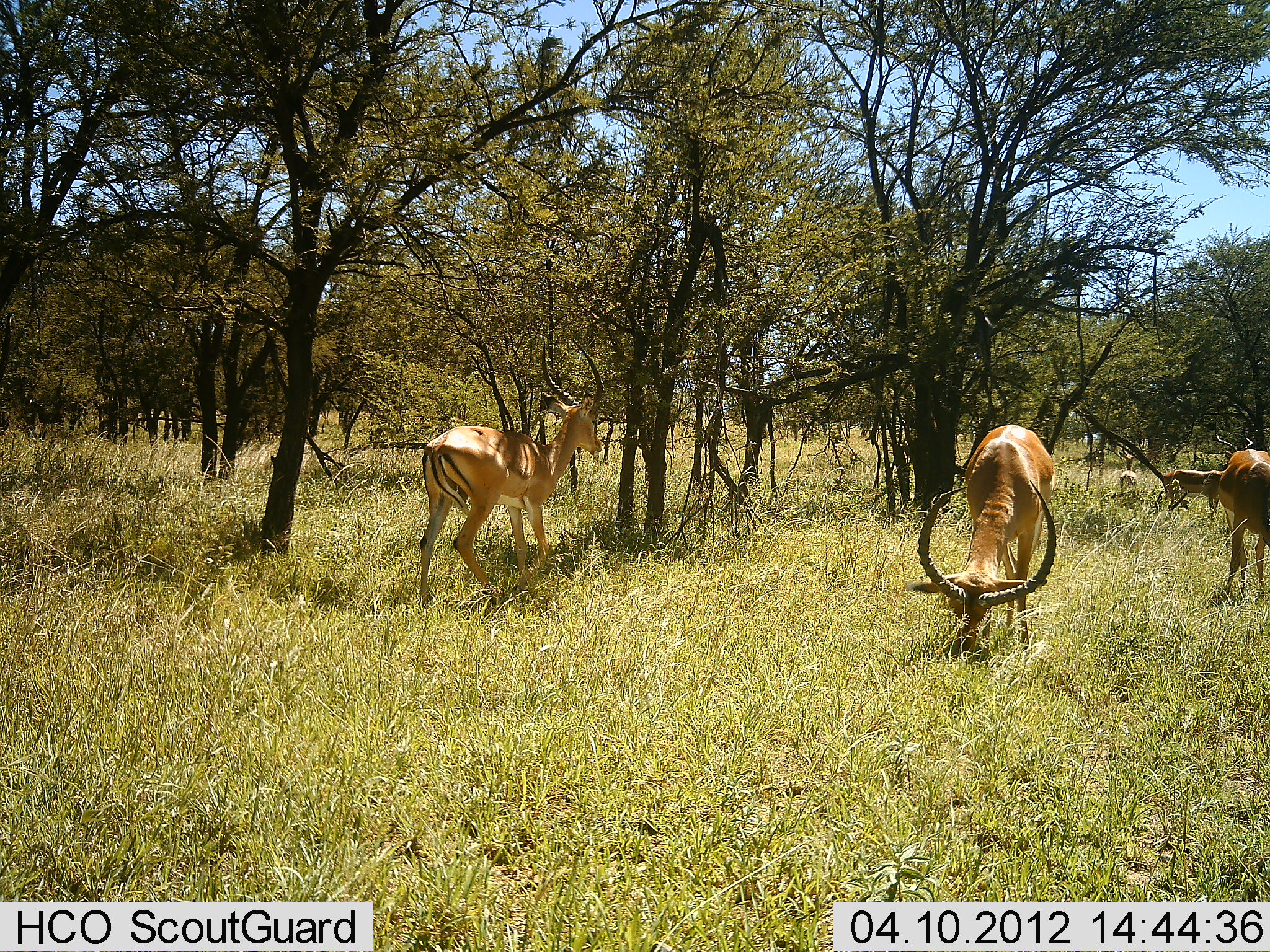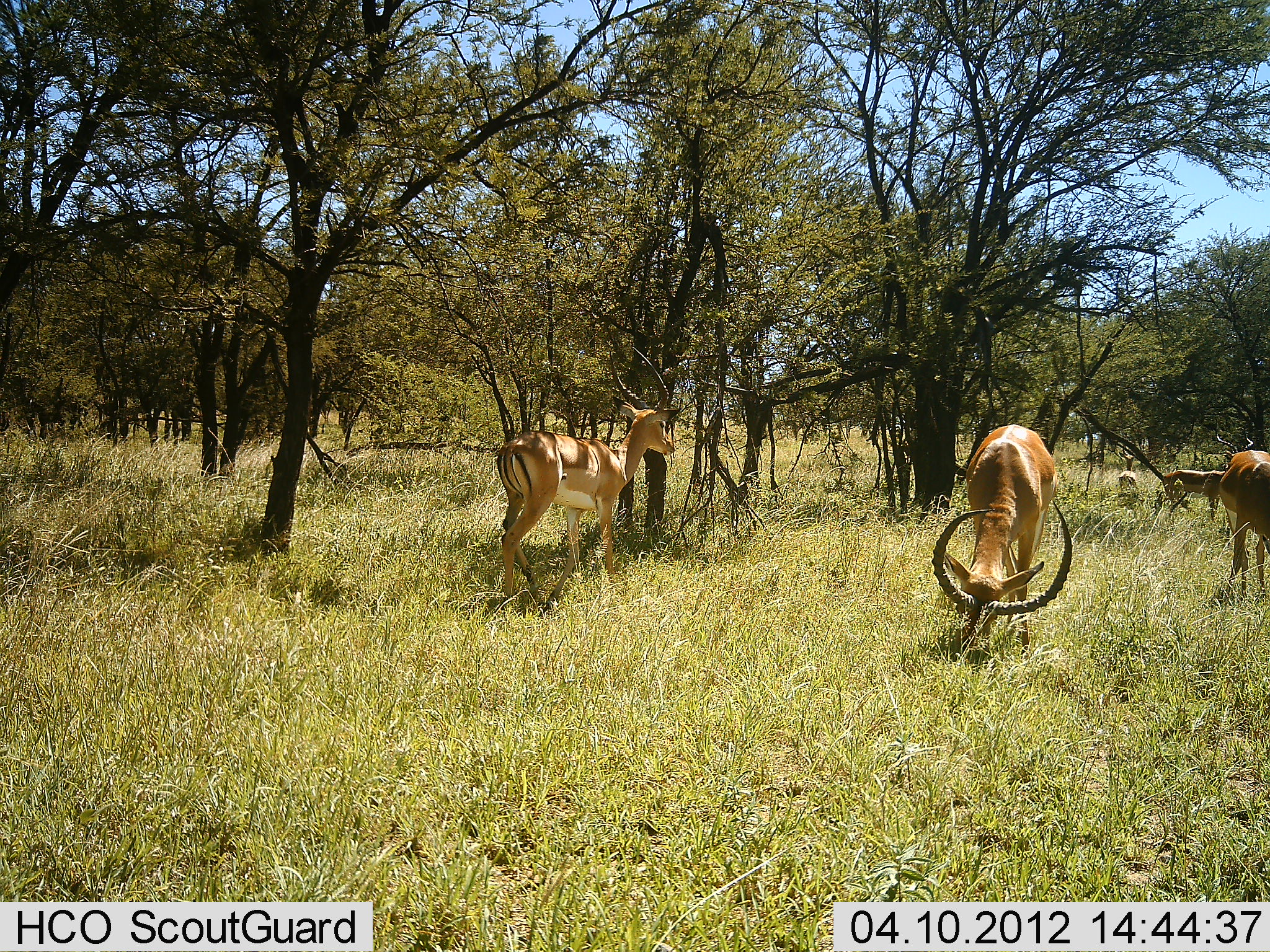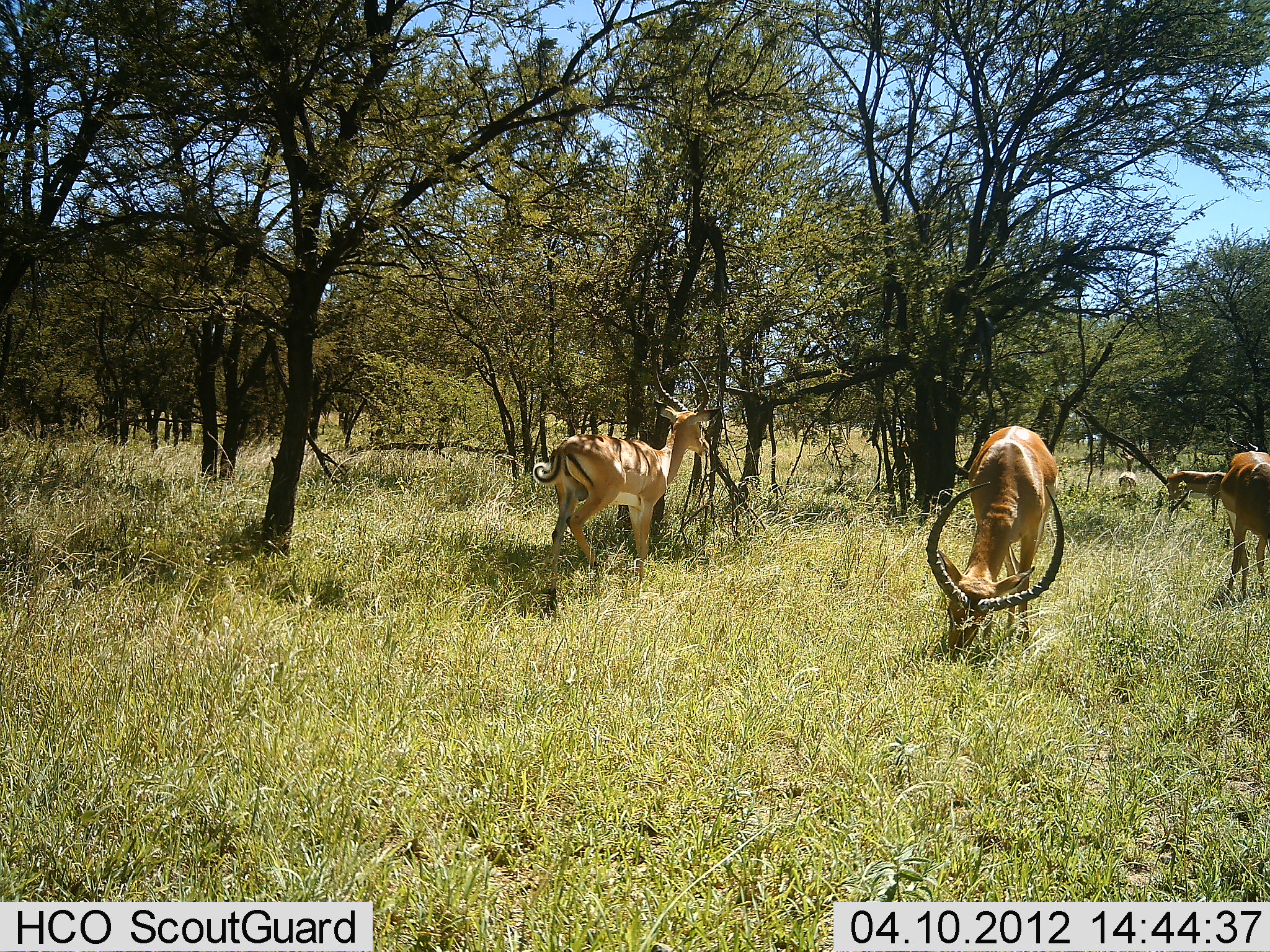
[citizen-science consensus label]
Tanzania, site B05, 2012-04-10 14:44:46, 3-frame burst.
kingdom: Animalia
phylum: Chordata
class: Mammalia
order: Artiodactyla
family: Bovidae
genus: Aepyceros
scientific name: Aepyceros melampus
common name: impala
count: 4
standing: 68%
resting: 0%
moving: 47%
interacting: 0%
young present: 0%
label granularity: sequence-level